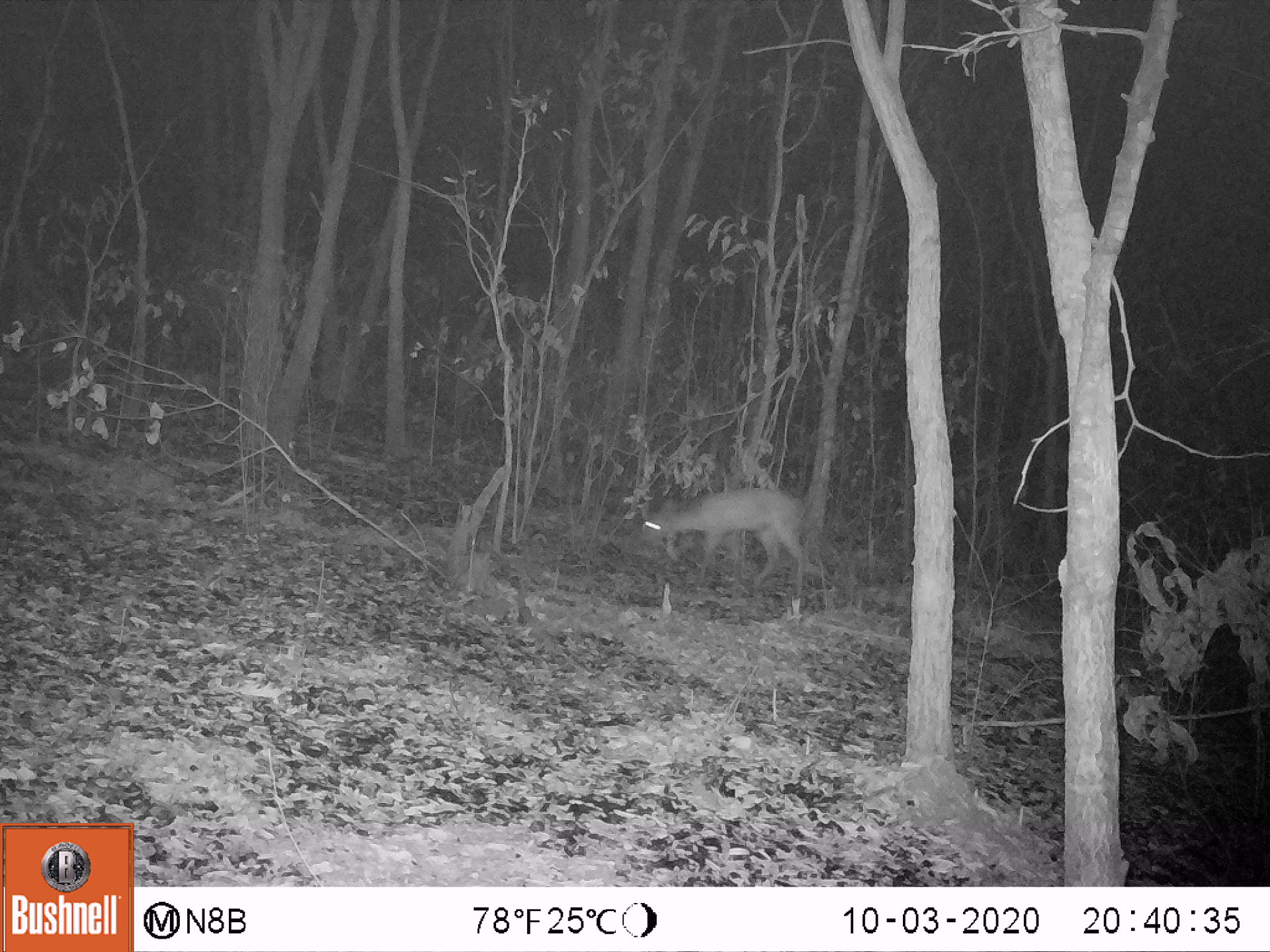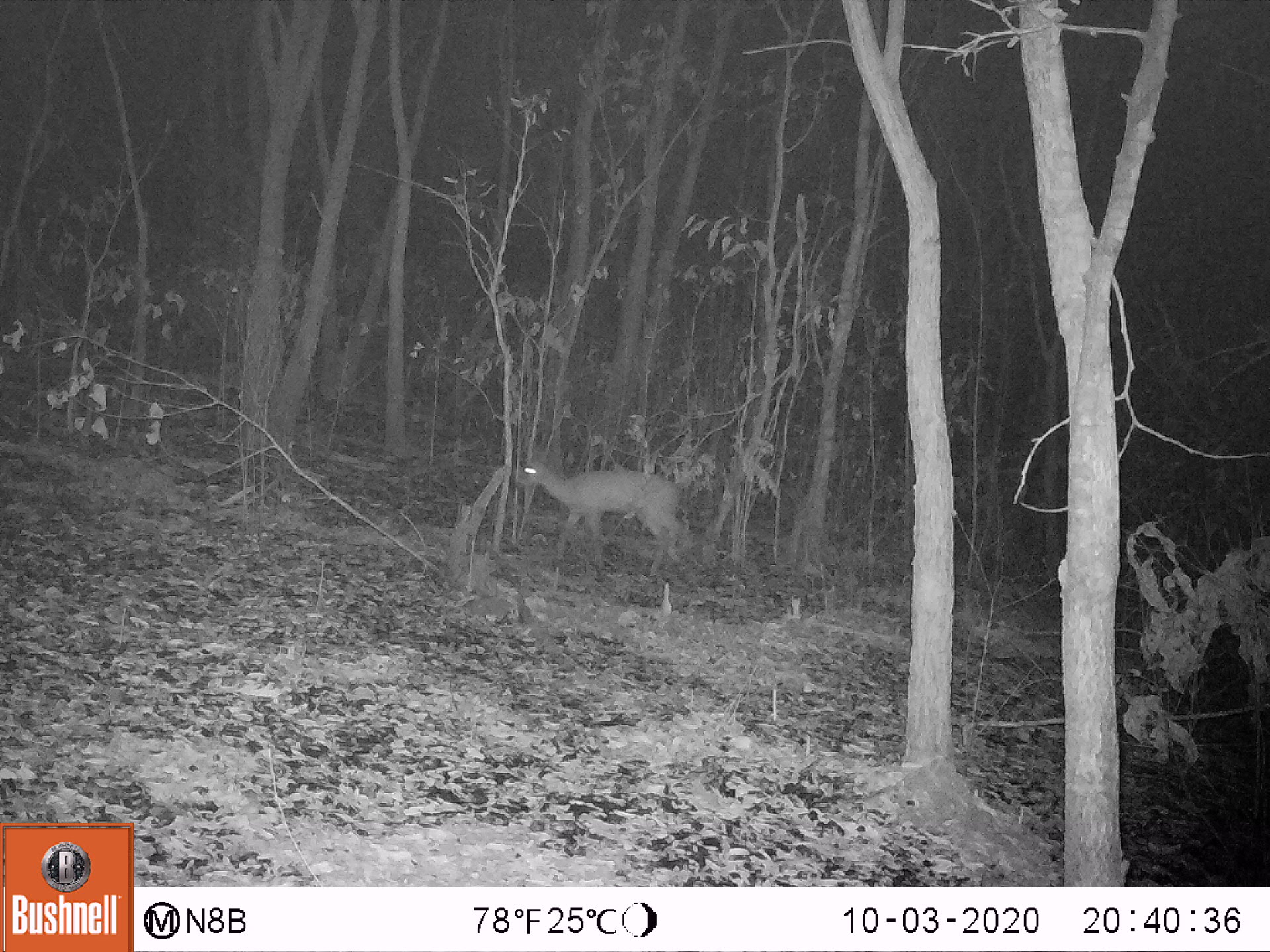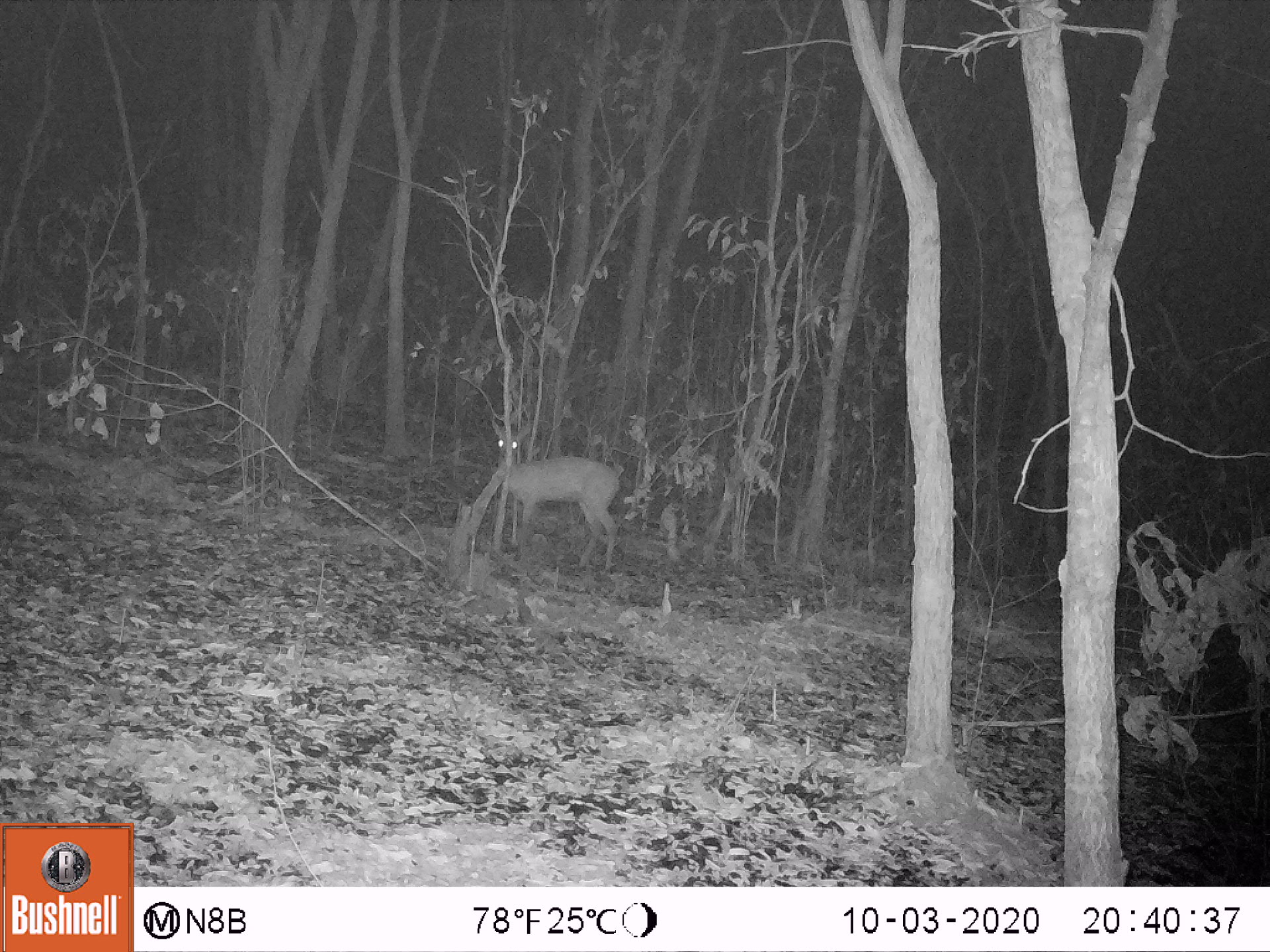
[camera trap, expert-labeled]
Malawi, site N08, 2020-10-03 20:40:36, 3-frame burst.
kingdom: Animalia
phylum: Chordata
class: Mammalia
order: Artiodactyla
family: Bovidae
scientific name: Antilopinae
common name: small antelope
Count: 1.